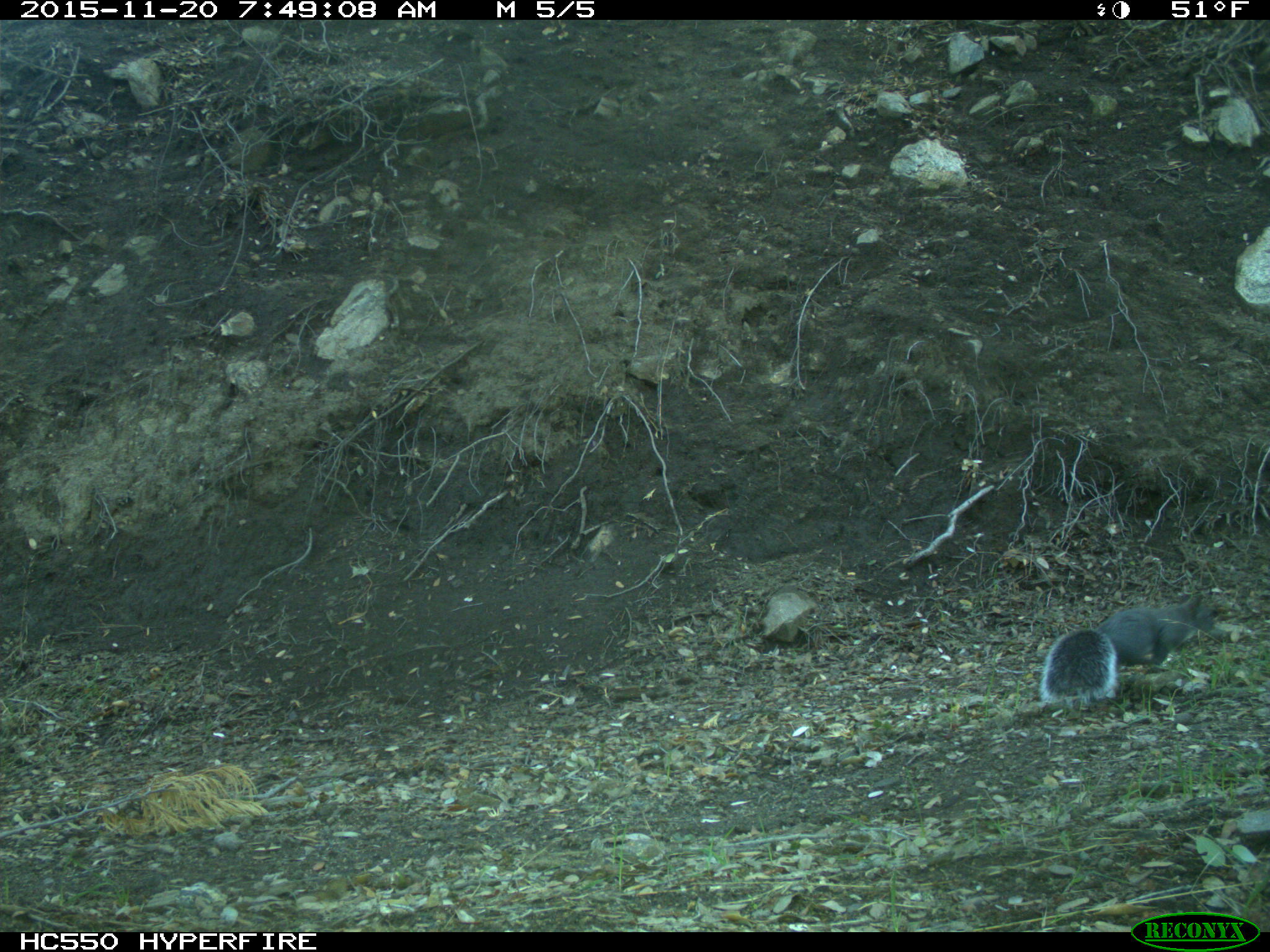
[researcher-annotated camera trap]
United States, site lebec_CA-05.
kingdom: Animalia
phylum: Chordata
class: Mammalia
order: Rodentia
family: Sciuridae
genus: Sciurus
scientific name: Sciurus carolinensis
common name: eastern gray squirrel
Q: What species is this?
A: Sciurus carolinensis (eastern gray squirrel).